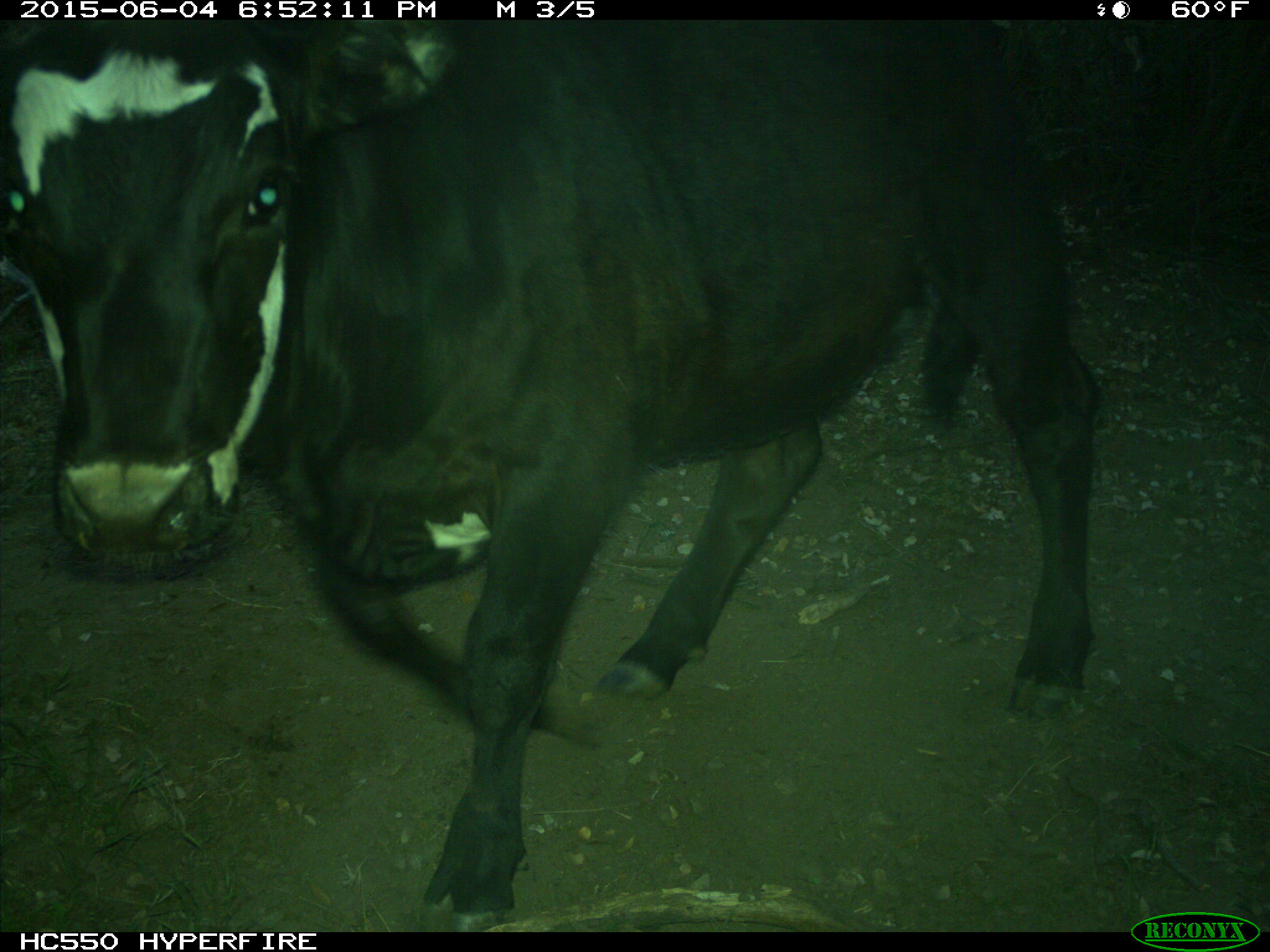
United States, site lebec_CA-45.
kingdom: Animalia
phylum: Chordata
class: Mammalia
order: Artiodactyla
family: Bovidae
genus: Bos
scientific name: Bos taurus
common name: domestic cow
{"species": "Bos taurus (domestic cow)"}